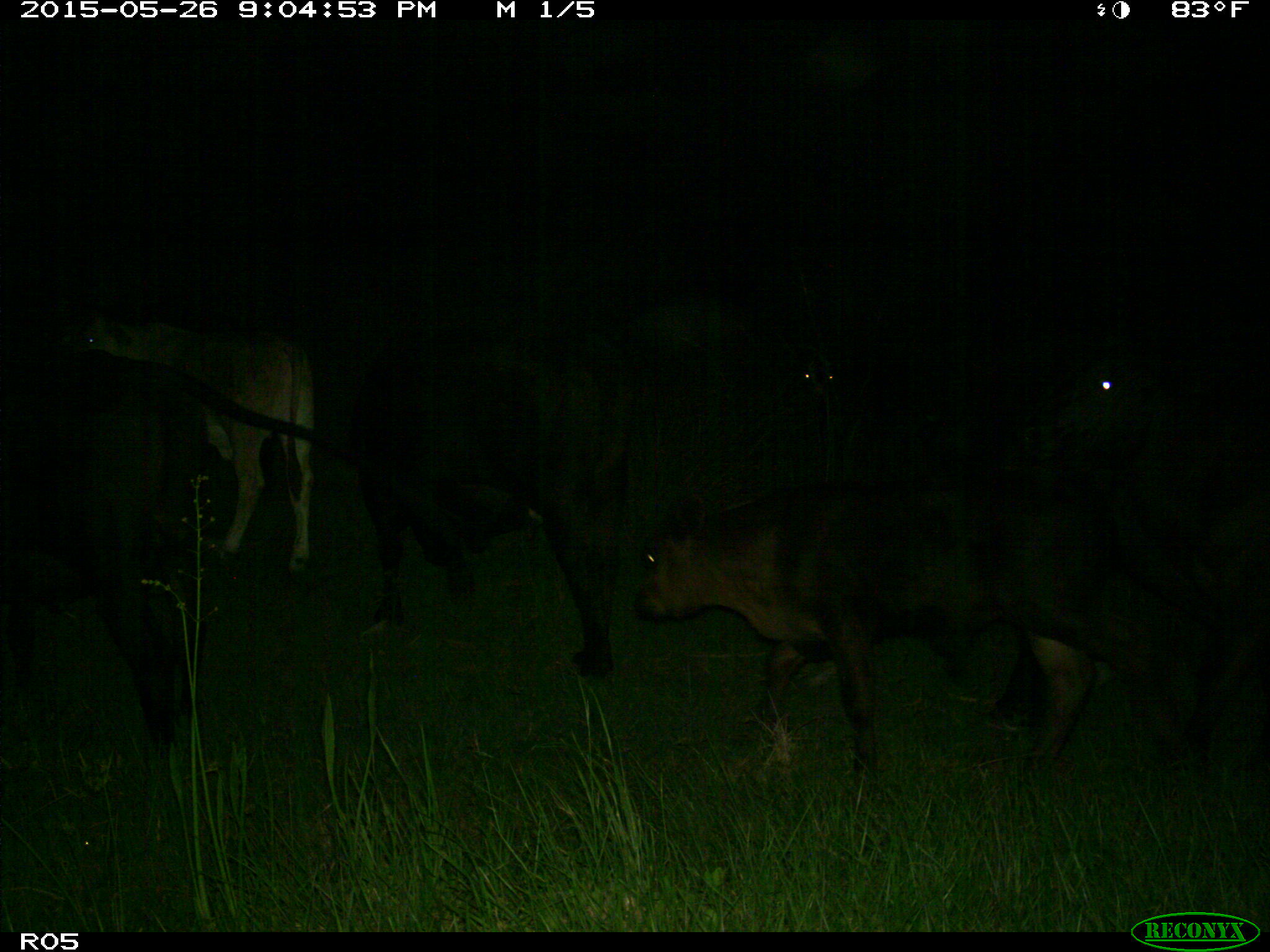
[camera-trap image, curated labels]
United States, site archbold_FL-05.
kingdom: Animalia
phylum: Chordata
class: Mammalia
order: Artiodactyla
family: Bovidae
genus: Bos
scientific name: Bos taurus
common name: domestic cow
Bos taurus (domestic cow).